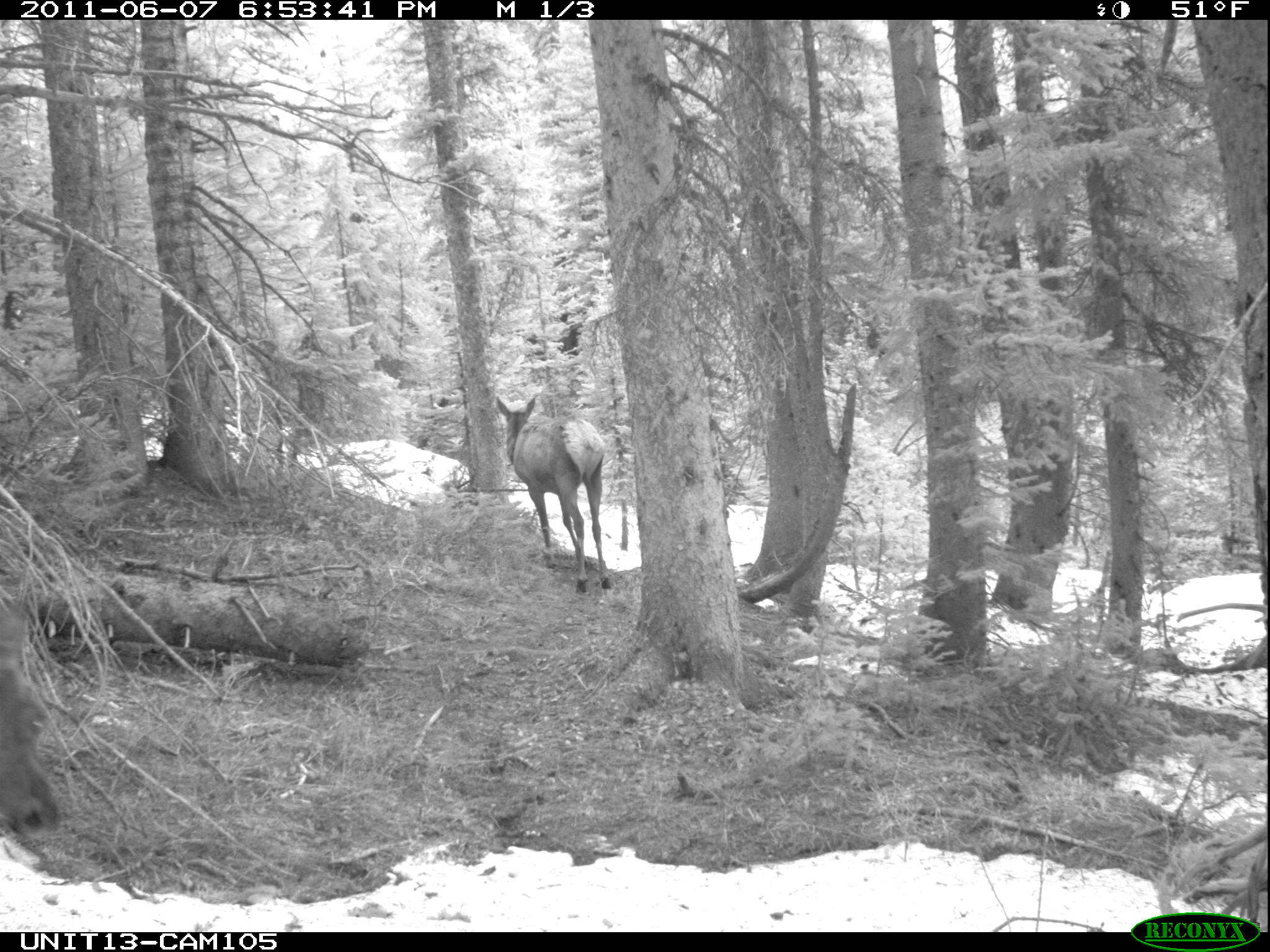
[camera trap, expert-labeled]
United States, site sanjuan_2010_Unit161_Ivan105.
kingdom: Animalia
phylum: Chordata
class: Mammalia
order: Artiodactyla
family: Cervidae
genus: Cervus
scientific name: Cervus elaphus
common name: red deer